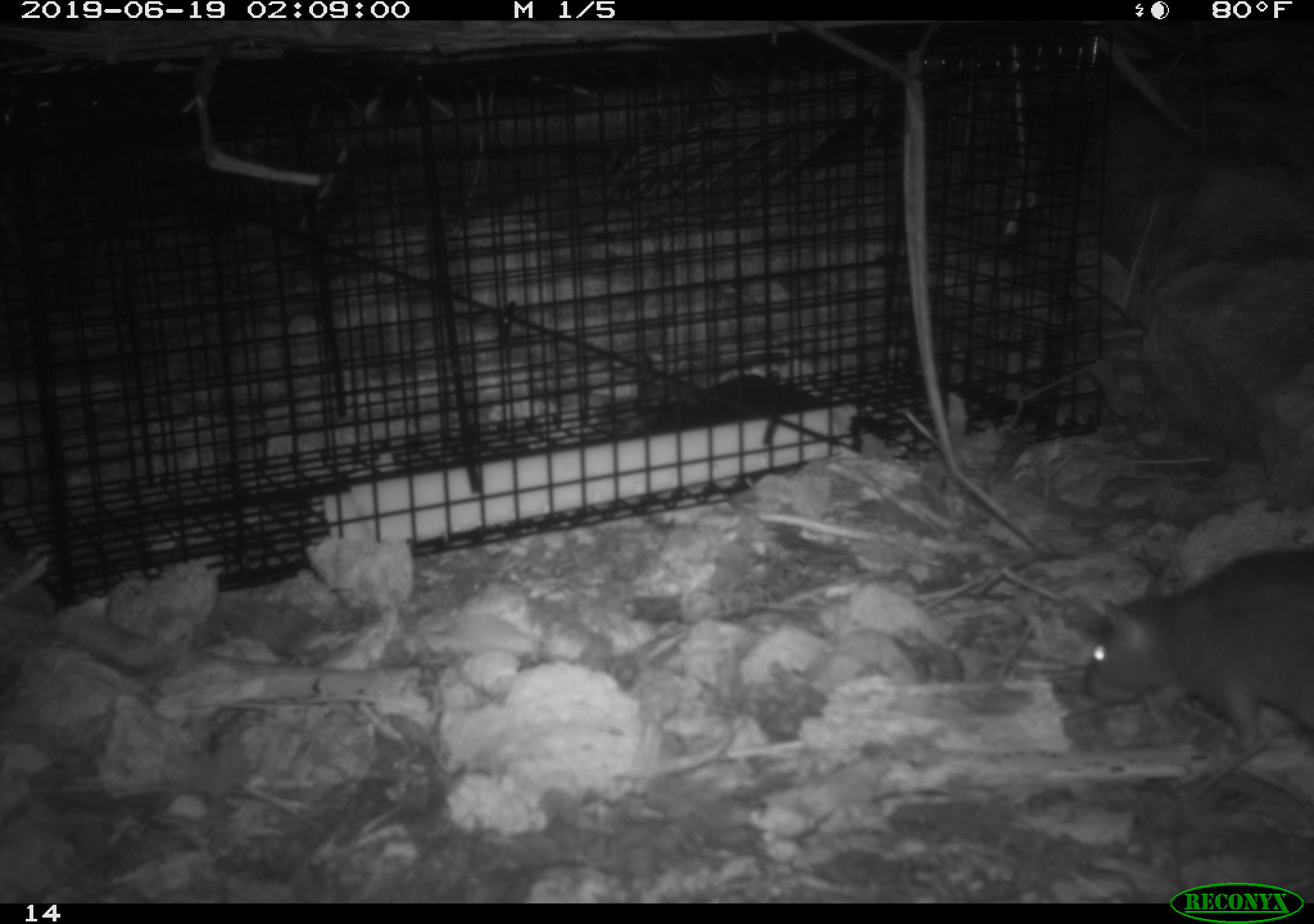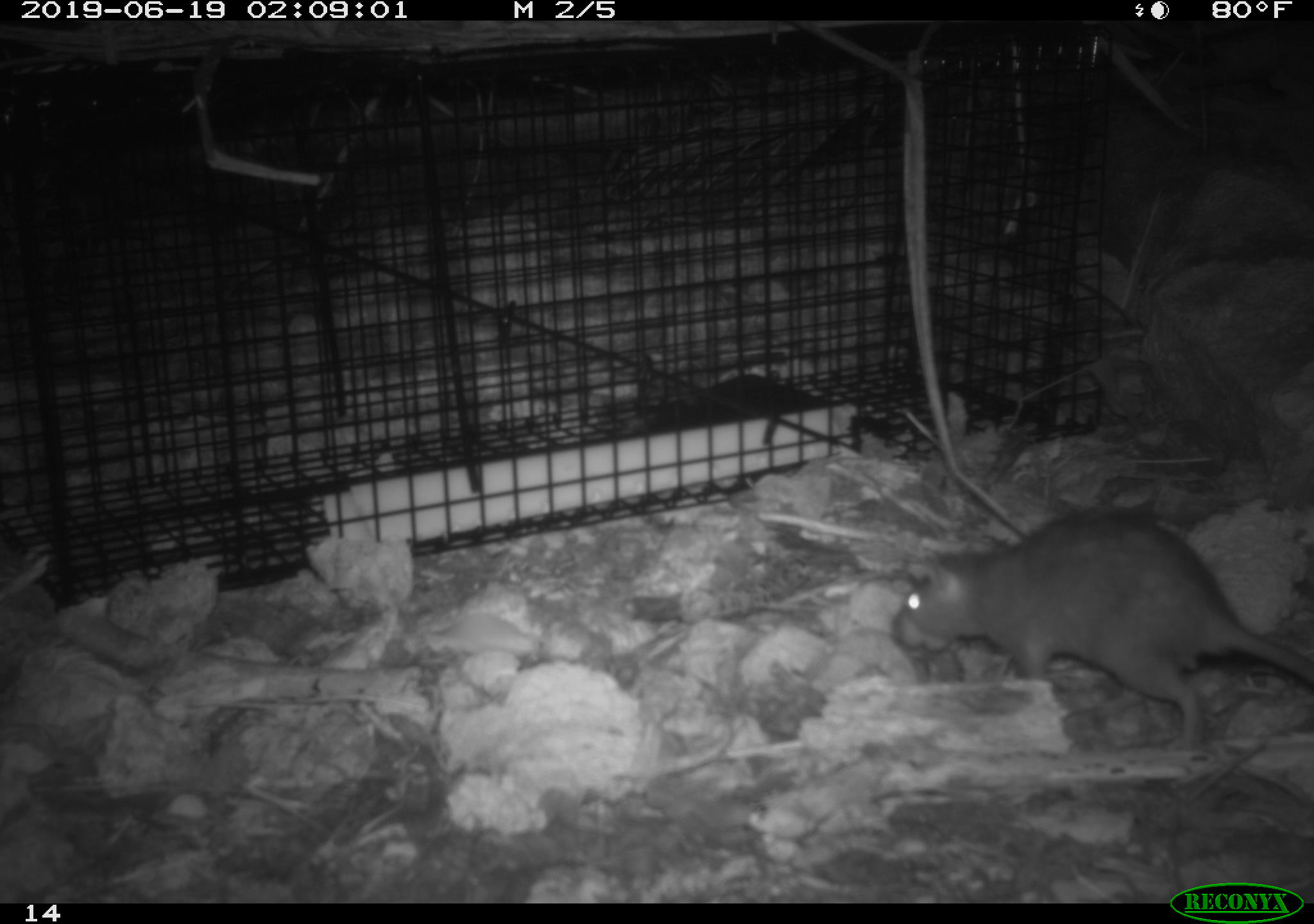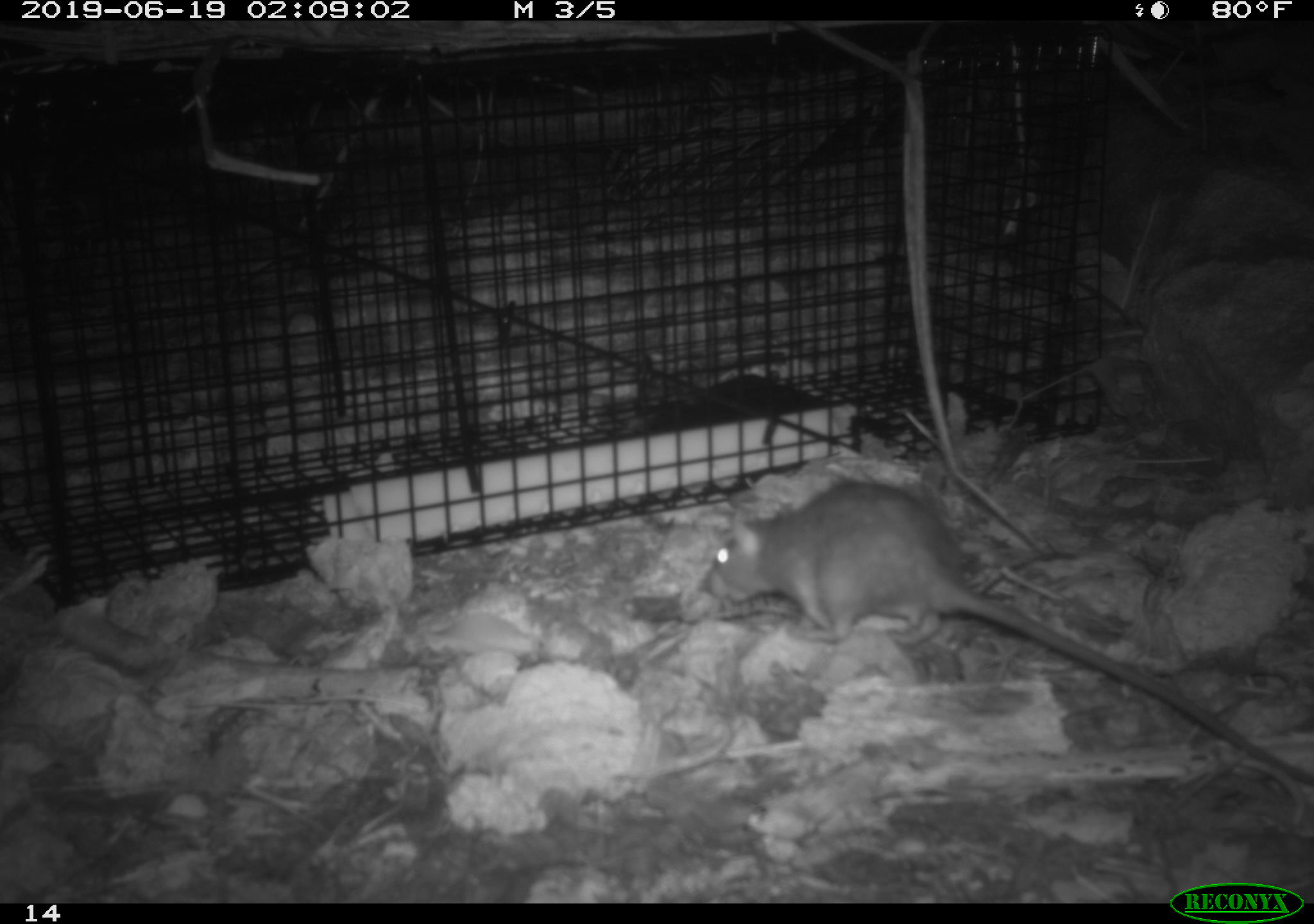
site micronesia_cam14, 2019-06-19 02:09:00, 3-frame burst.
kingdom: Animalia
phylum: Chordata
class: Mammalia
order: Rodentia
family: Muridae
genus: Rattus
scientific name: Rattus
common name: rat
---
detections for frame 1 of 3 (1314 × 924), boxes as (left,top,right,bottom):
rat: (1077,548,1313,771)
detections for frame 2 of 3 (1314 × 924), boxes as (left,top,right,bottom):
rat: (894,505,1314,760)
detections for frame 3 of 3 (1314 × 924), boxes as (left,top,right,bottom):
rat: (698,479,1312,812)